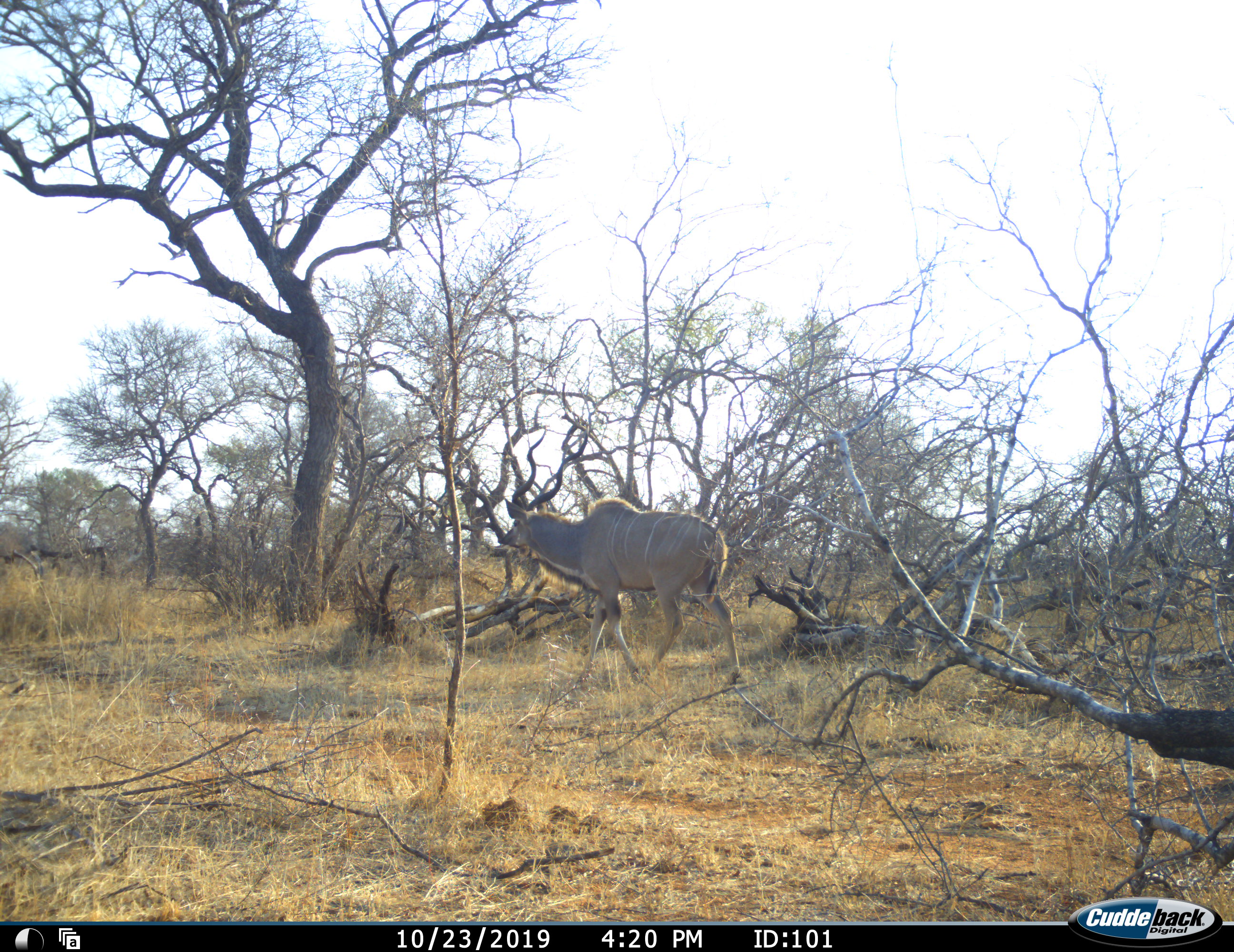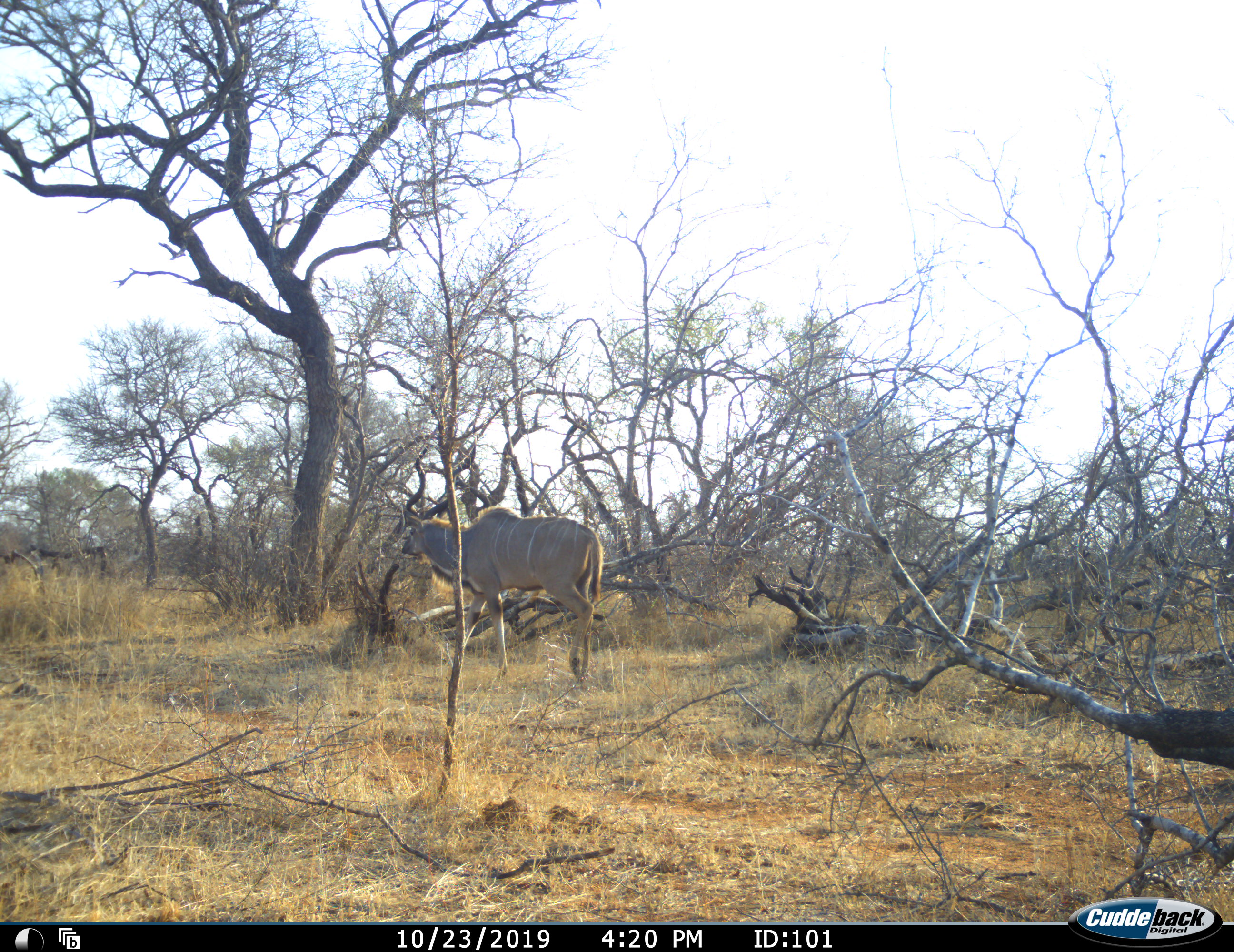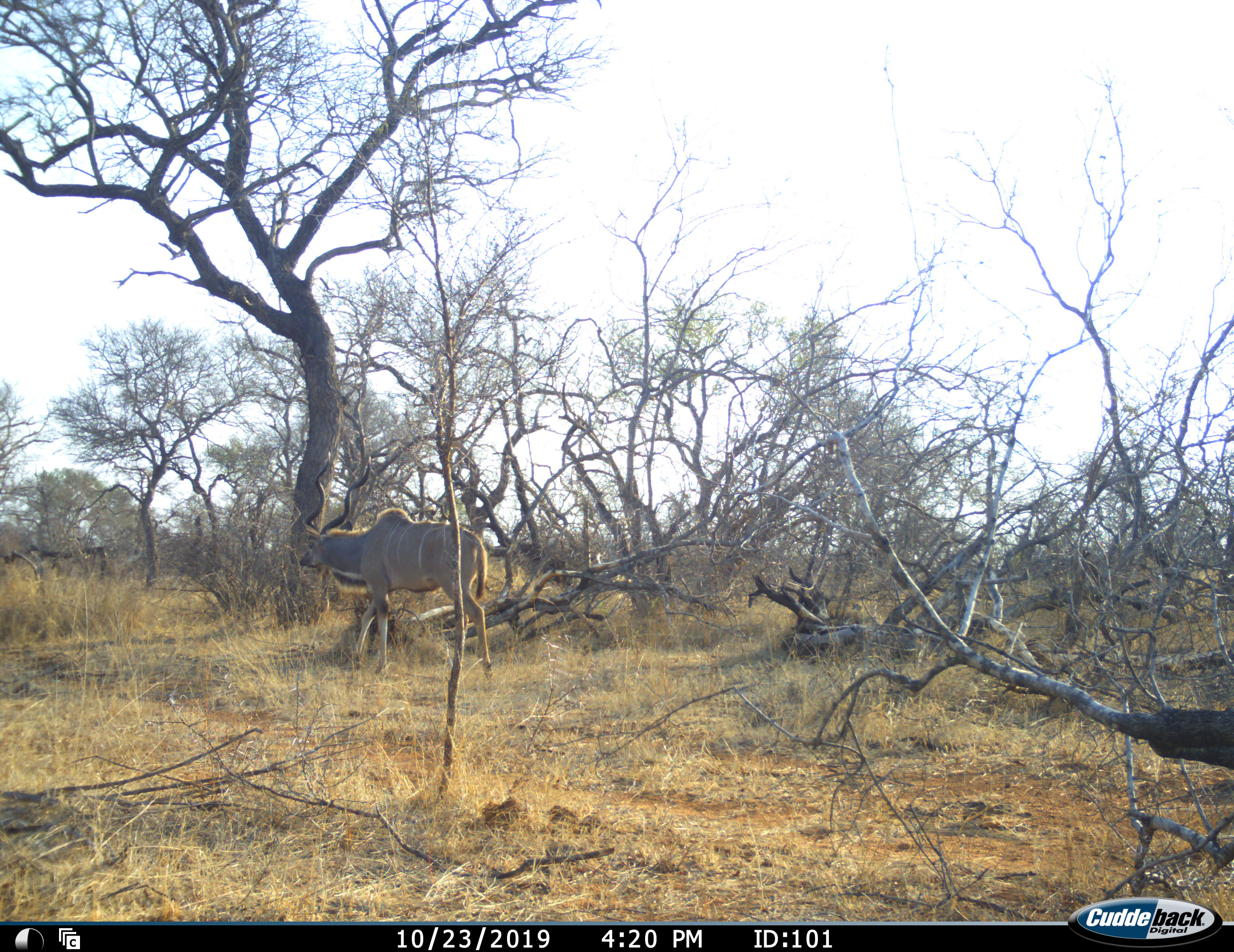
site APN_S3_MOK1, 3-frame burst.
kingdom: Animalia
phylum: Chordata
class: Mammalia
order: Artiodactyla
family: Bovidae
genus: Tragelaphus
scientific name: Tragelaphus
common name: kudu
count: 1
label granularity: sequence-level